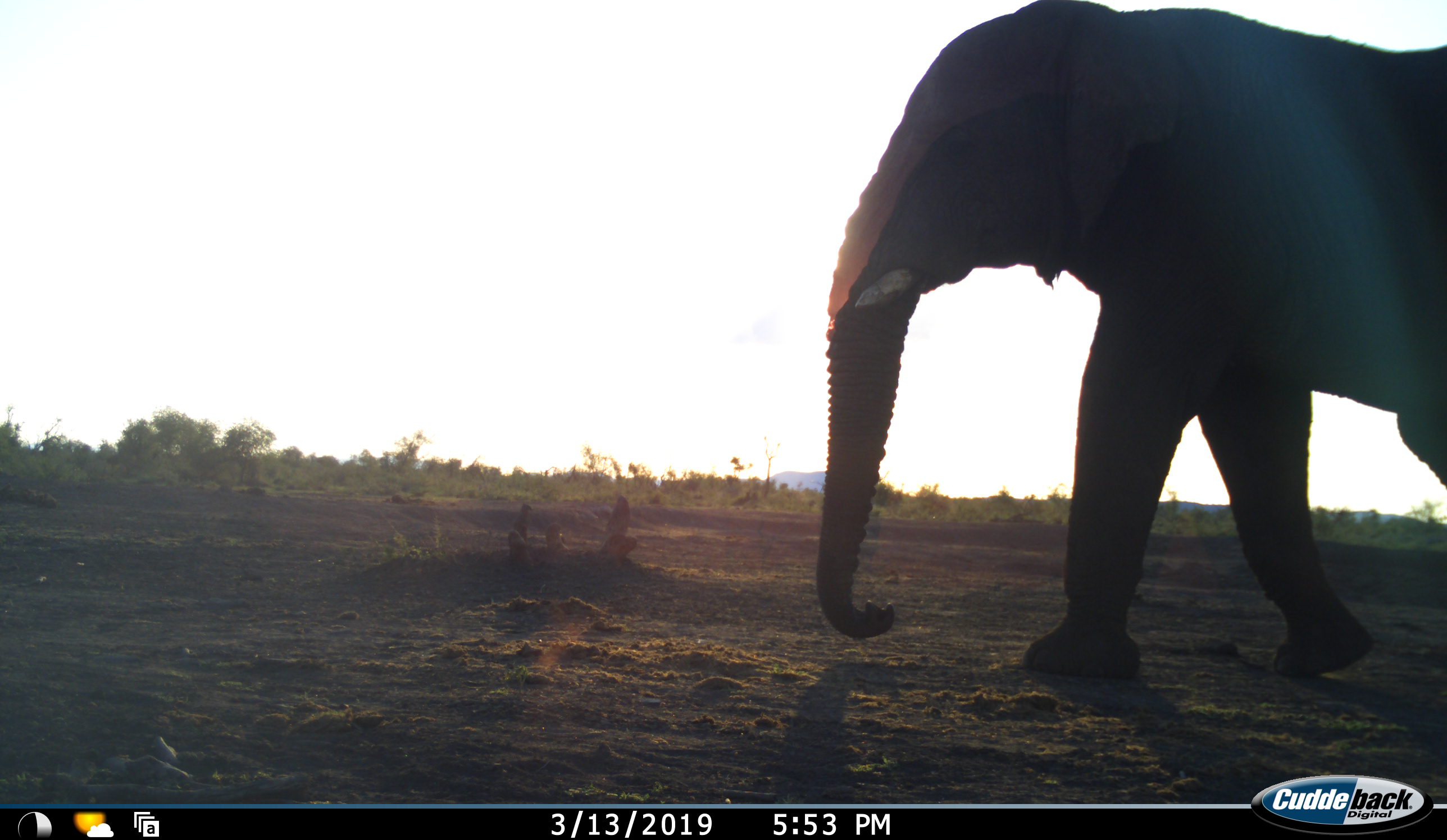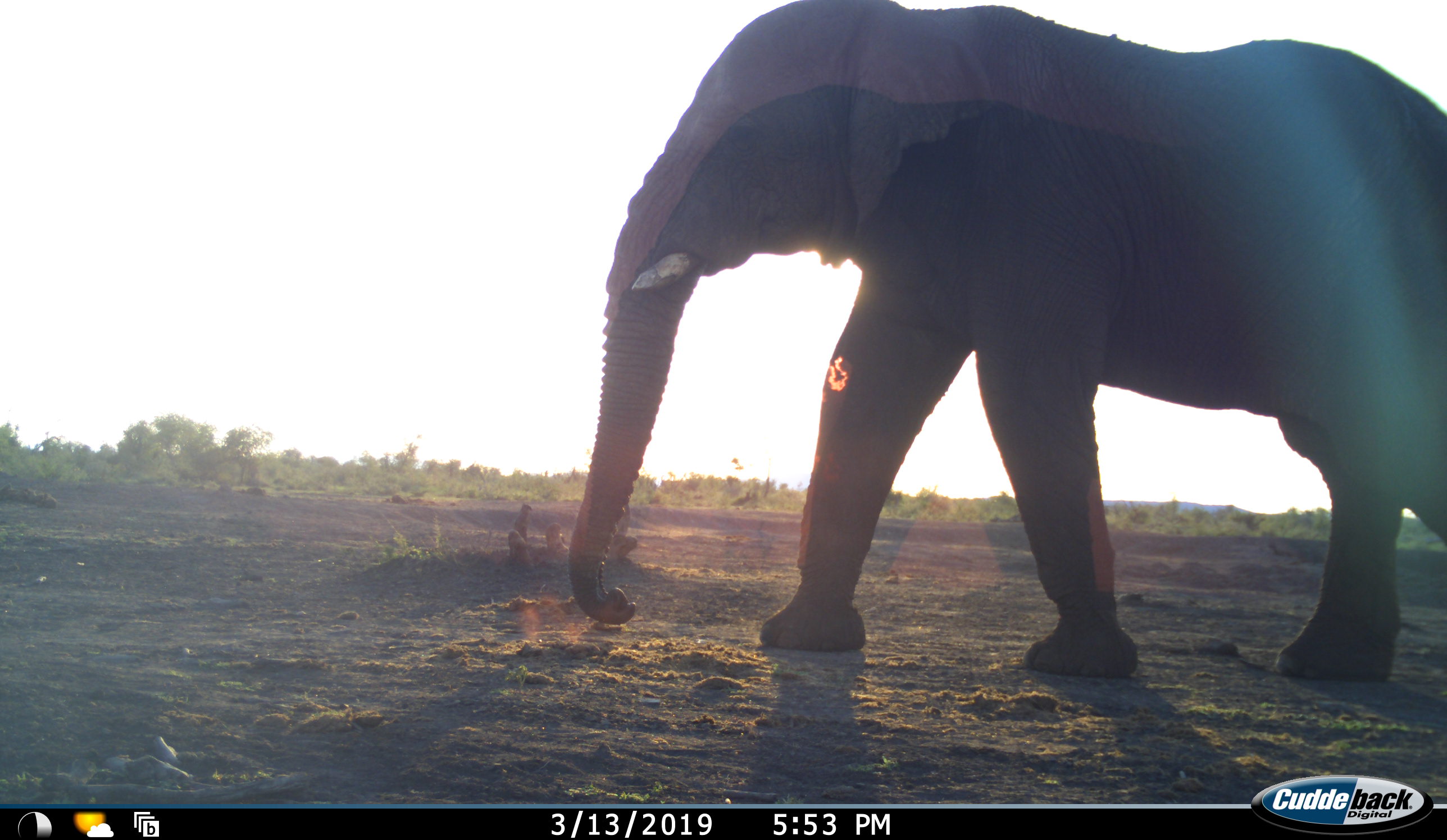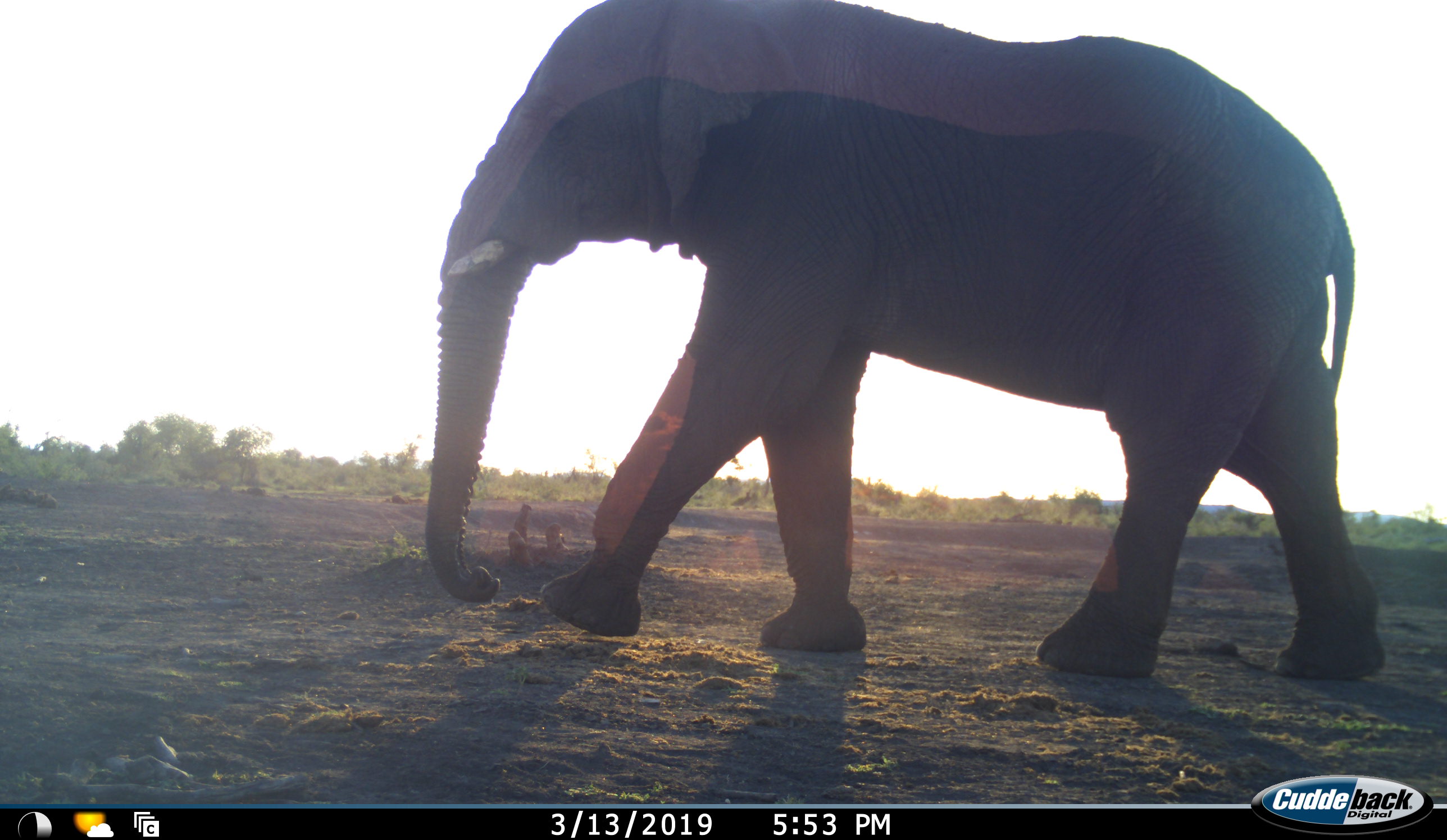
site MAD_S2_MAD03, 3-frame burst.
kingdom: Animalia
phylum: Chordata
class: Mammalia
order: Proboscidea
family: Elephantidae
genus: Loxodonta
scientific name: Loxodonta africana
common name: african bush elephant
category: elephant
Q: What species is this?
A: Elephant (african bush elephant) (Loxodonta africana).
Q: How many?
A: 1.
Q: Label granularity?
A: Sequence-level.